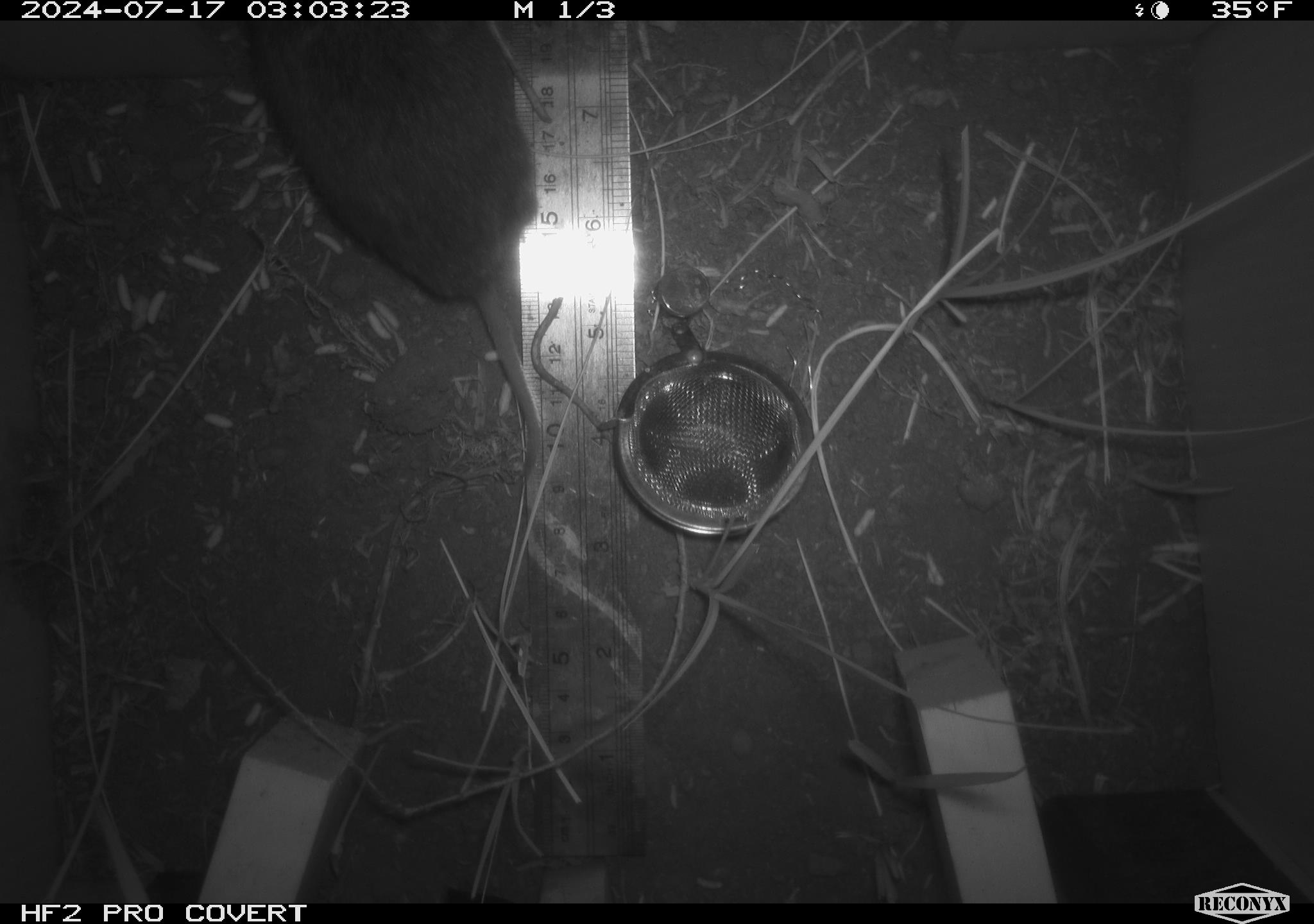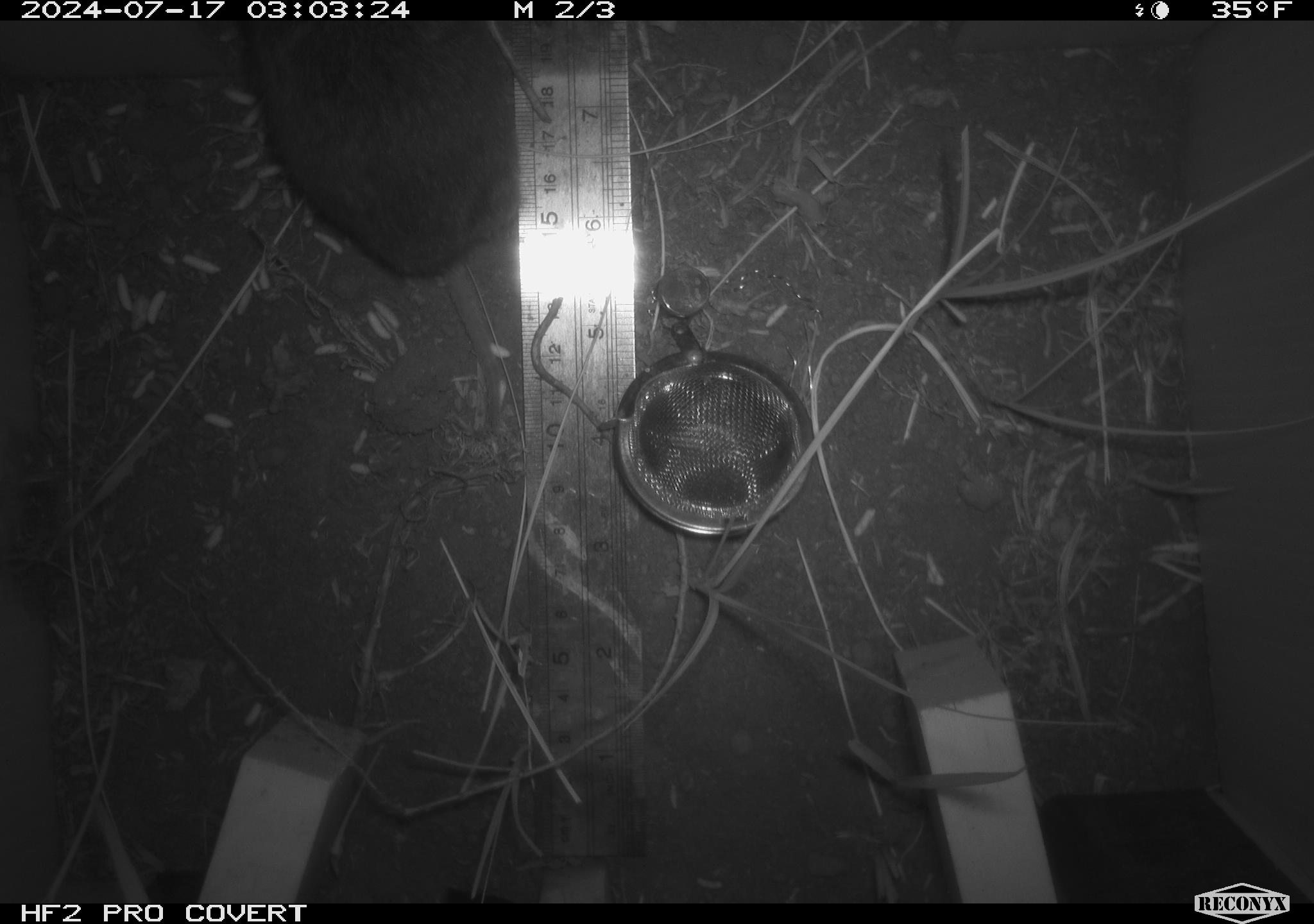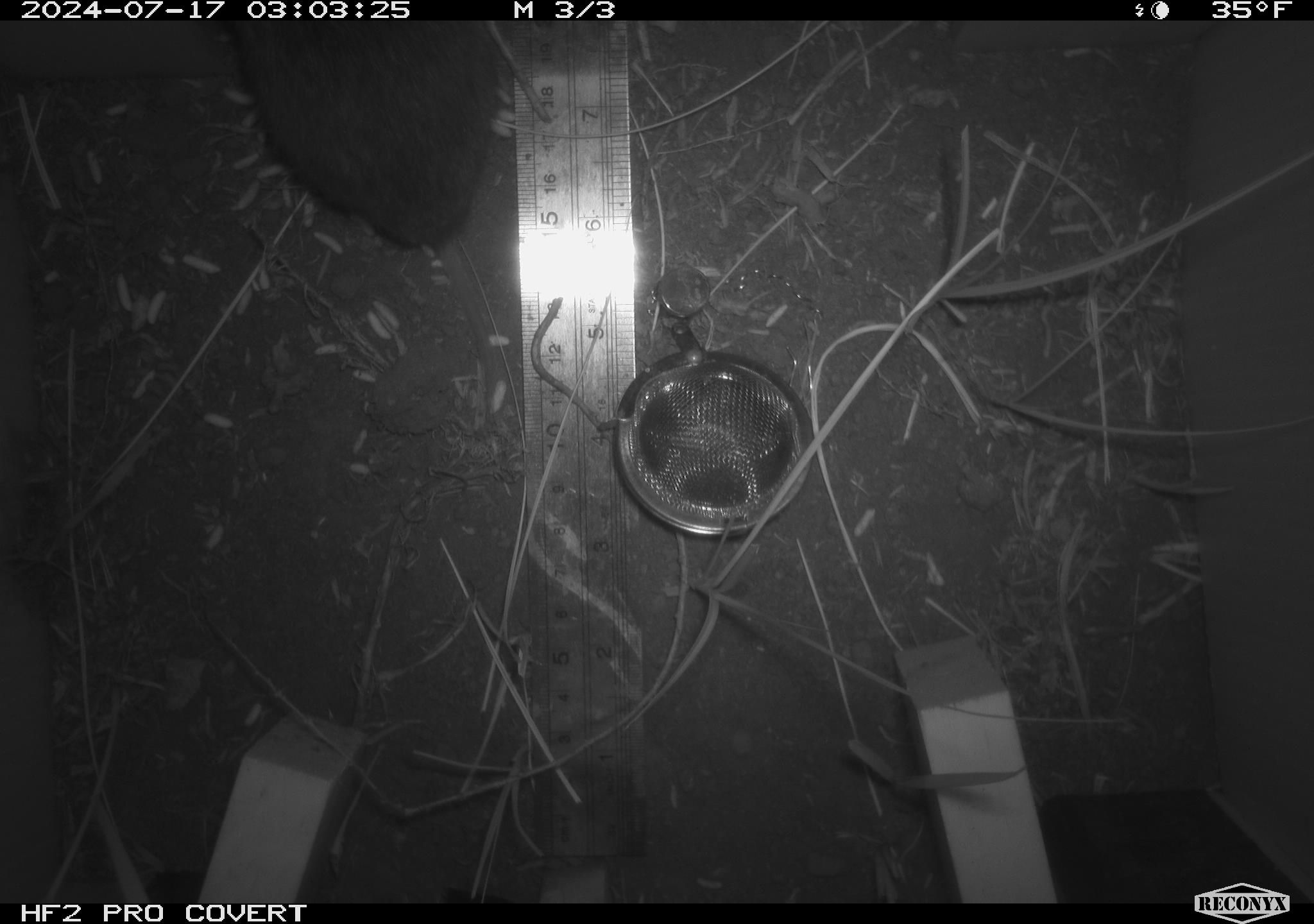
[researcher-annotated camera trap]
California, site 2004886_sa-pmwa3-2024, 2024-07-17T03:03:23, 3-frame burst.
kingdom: Animalia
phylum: Chordata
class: Mammalia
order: Rodentia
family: Cricetidae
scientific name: Arvicolinae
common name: voles, lemmings, and muskrats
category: arvicolinae subfamily